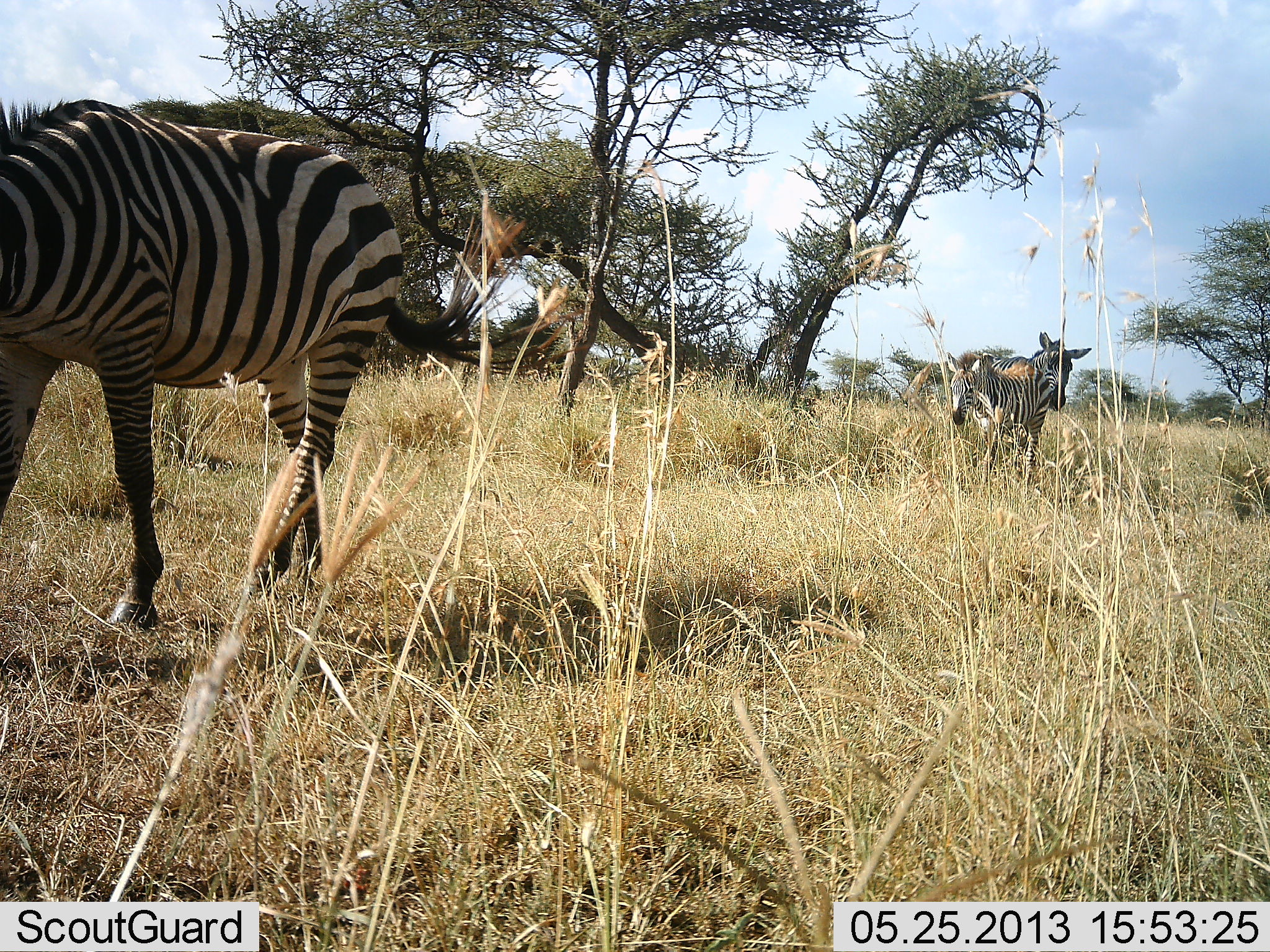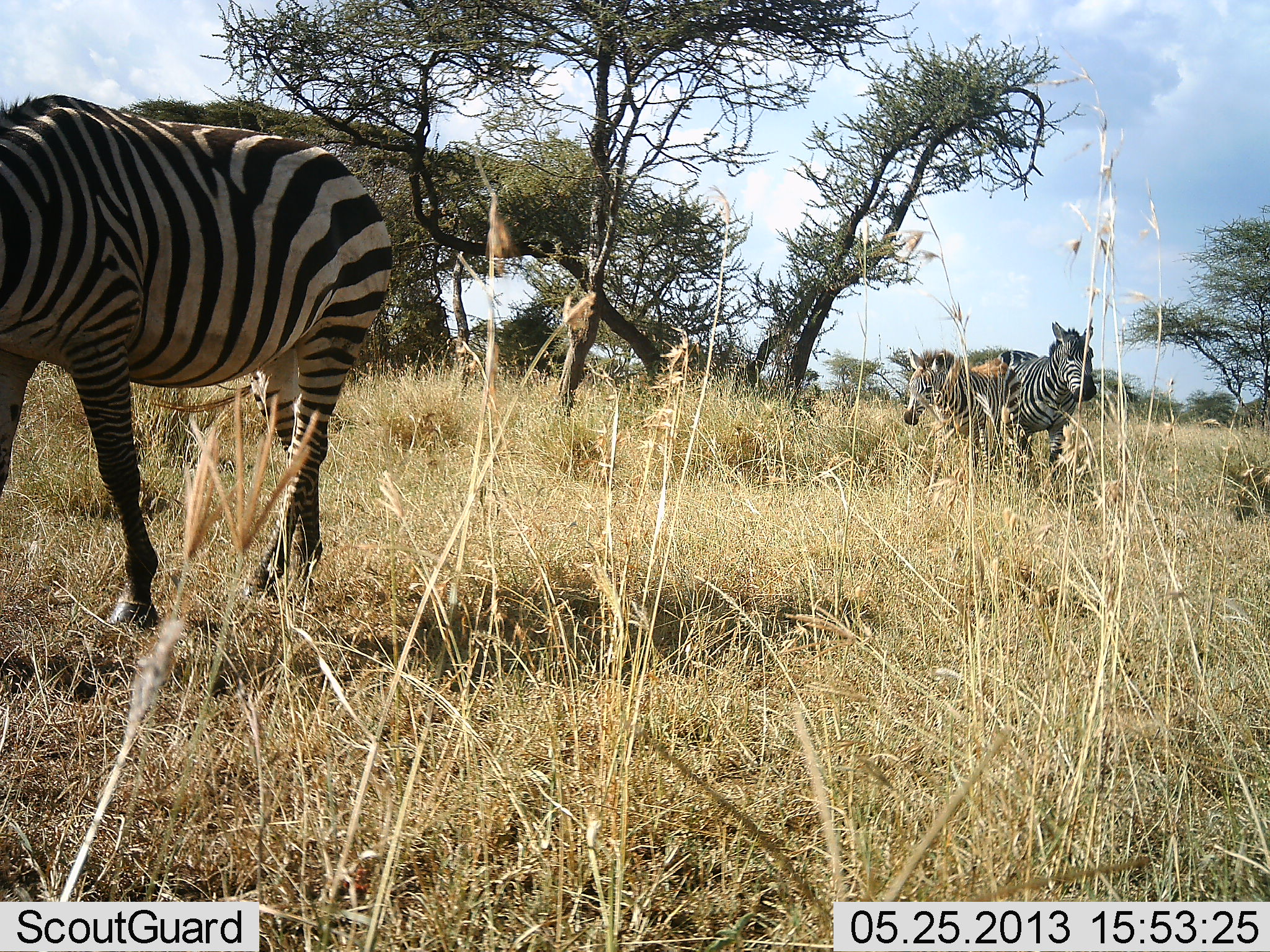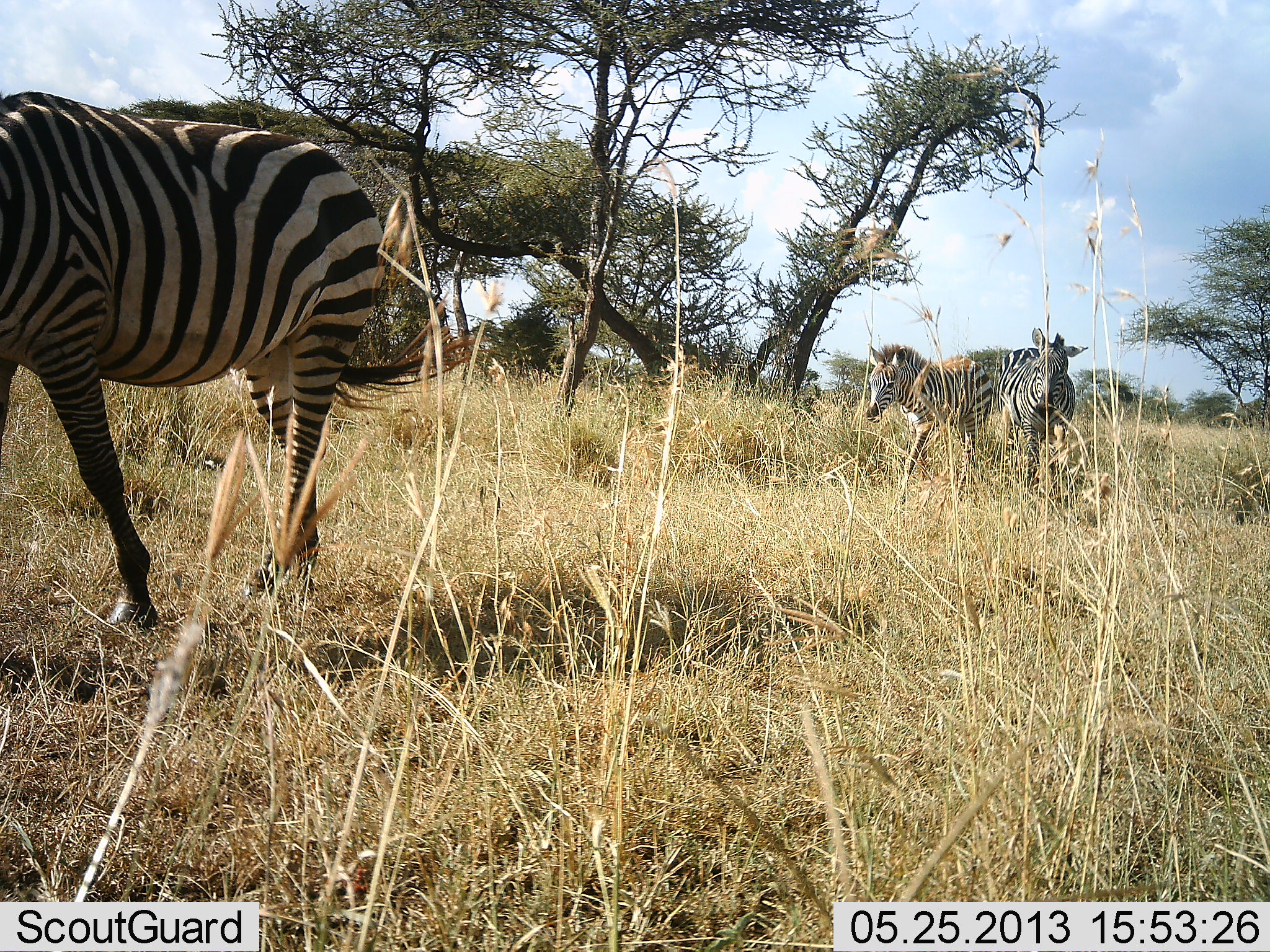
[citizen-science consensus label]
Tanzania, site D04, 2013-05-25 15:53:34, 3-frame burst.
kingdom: Animalia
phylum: Chordata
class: Mammalia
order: Perissodactyla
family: Equidae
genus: Equus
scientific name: Equus quagga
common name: plains zebra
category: zebra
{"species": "zebra (plains zebra) (Equus quagga)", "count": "3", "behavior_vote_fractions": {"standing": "30%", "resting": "3%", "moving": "85%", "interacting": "0%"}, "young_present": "24%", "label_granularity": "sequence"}